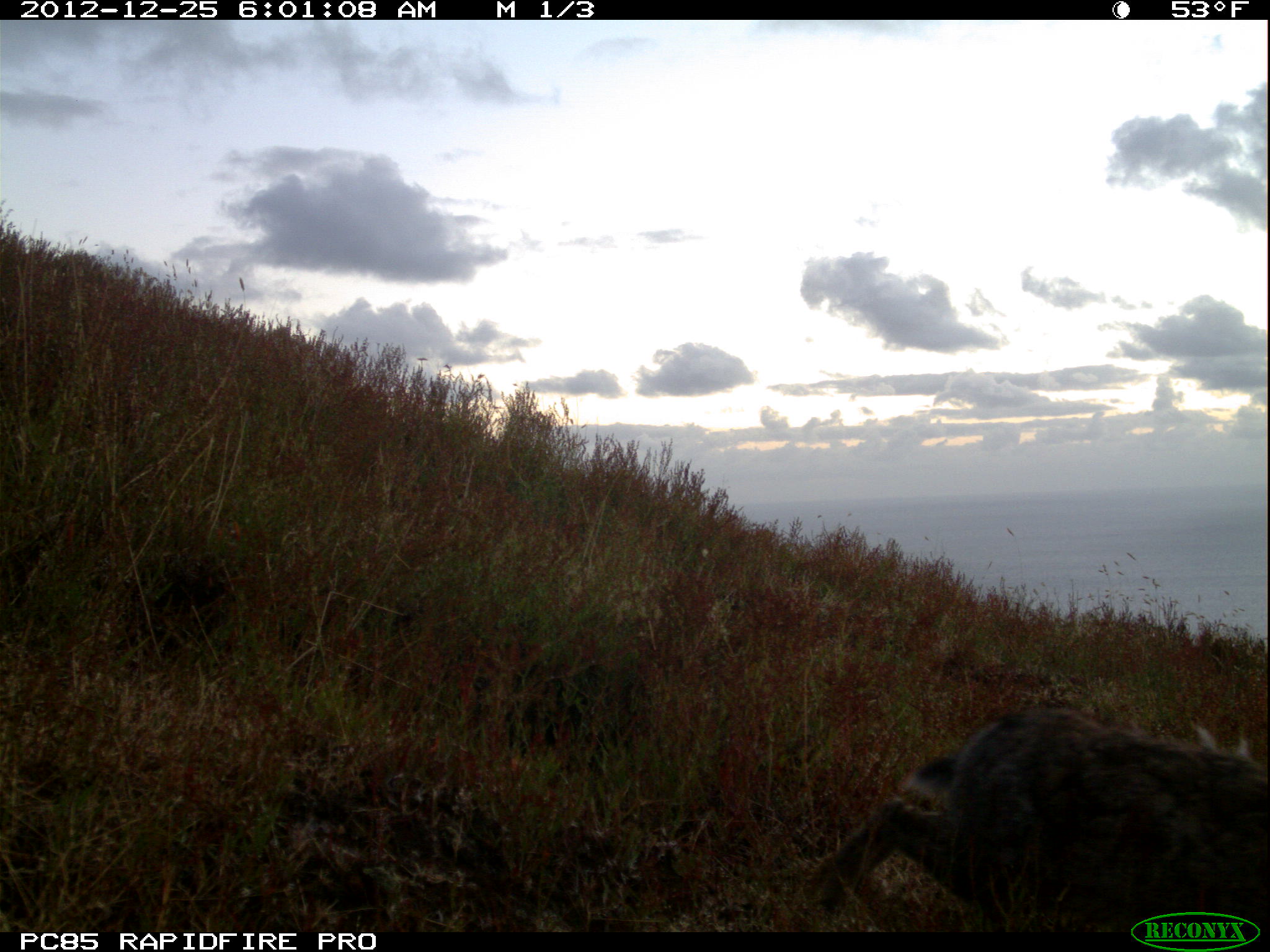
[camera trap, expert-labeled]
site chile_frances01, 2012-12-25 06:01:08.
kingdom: Animalia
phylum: Chordata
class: Mammalia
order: Lagomorpha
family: Leporidae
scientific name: Leporidae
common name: rabbits and hares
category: rabbit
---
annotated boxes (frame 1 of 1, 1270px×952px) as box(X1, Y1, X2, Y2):
rabbit: box(802, 702, 1270, 908)